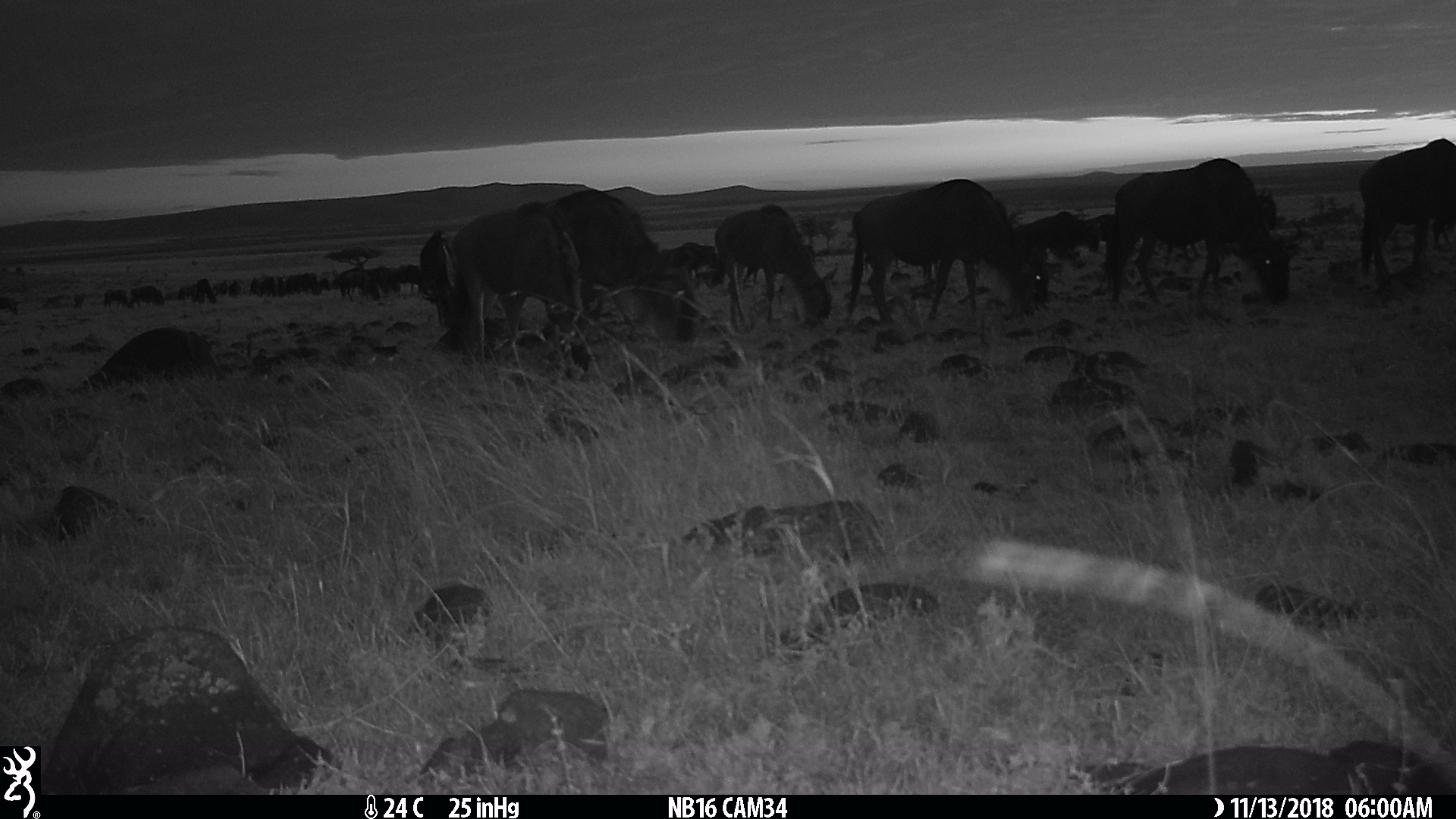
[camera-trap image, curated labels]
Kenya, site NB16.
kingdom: Animalia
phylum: Chordata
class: Mammalia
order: Artiodactyla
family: Bovidae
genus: Connochaetes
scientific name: Connochaetes taurinus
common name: blue wildebeest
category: wildebeest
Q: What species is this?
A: Wildebeest (blue wildebeest) (Connochaetes taurinus).